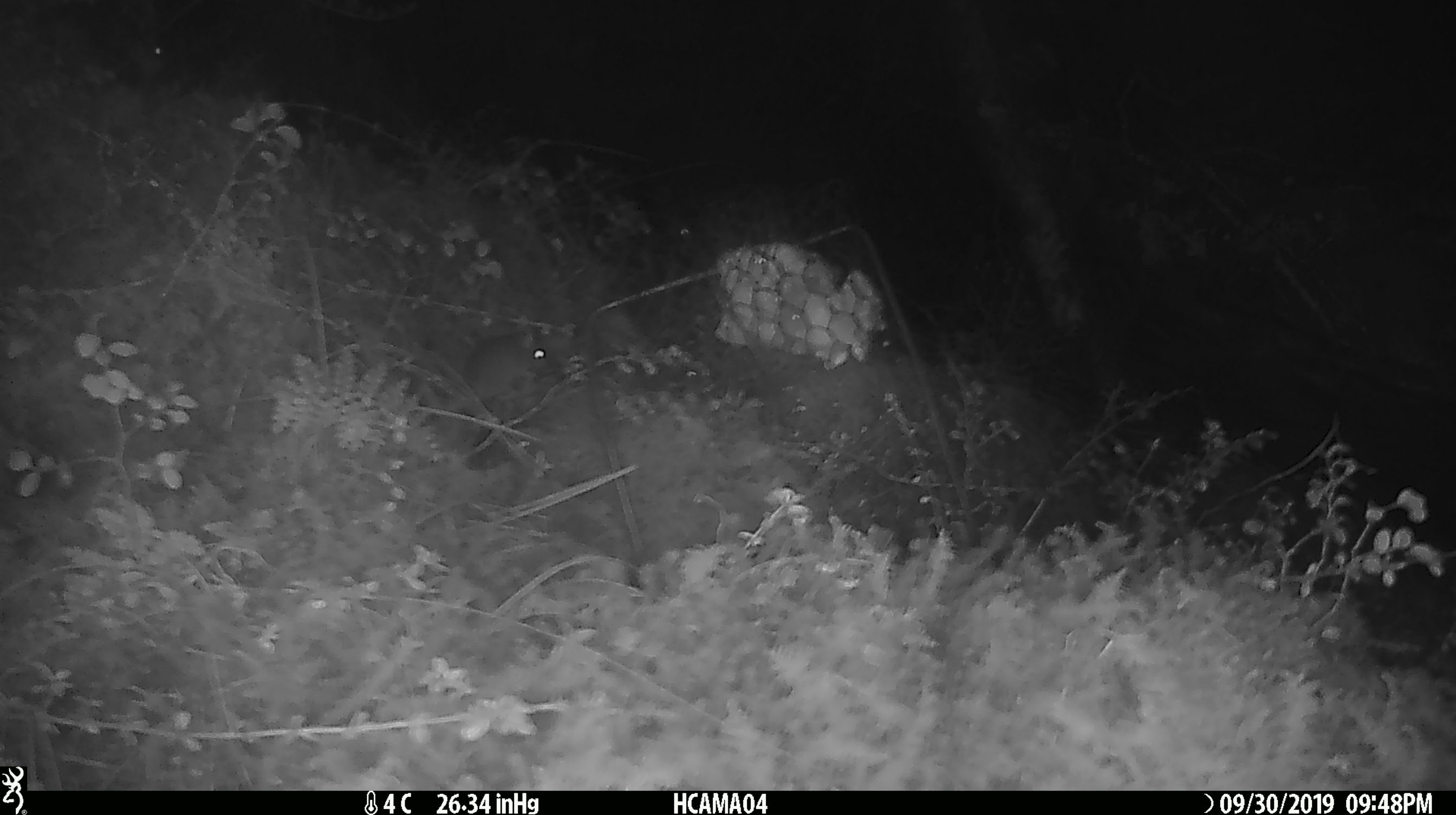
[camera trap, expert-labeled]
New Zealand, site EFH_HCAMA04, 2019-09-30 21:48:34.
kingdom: Animalia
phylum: Chordata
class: Mammalia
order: Rodentia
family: Muridae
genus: Mus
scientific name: Mus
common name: mouse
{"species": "mouse (Mus)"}